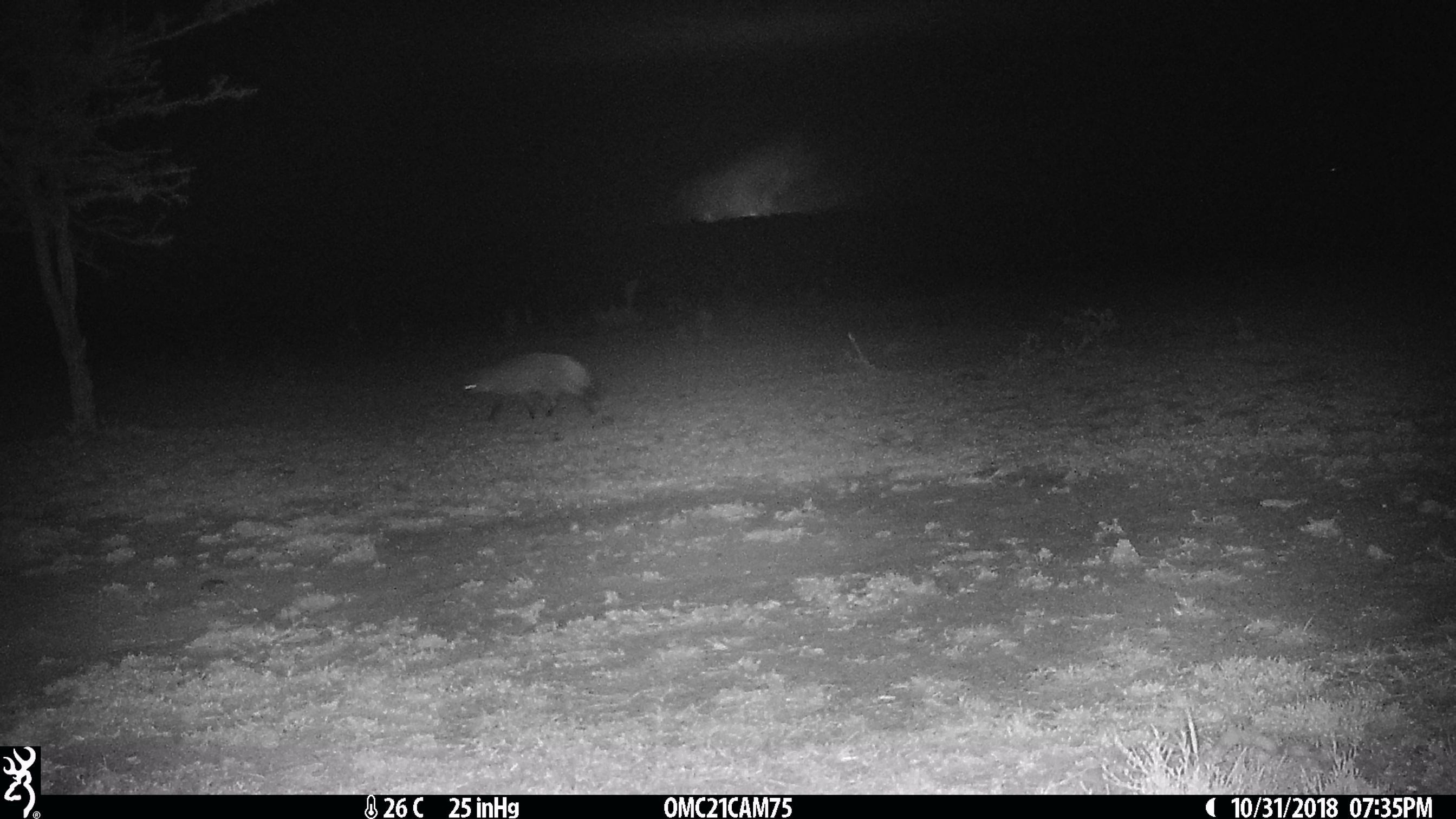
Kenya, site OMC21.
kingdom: Animalia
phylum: Chordata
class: Mammalia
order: Carnivora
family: Canidae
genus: Otocyon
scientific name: Otocyon megalotis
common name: bat-eared fox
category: bateared fox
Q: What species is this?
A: Bateared fox (bat-eared fox) (Otocyon megalotis).